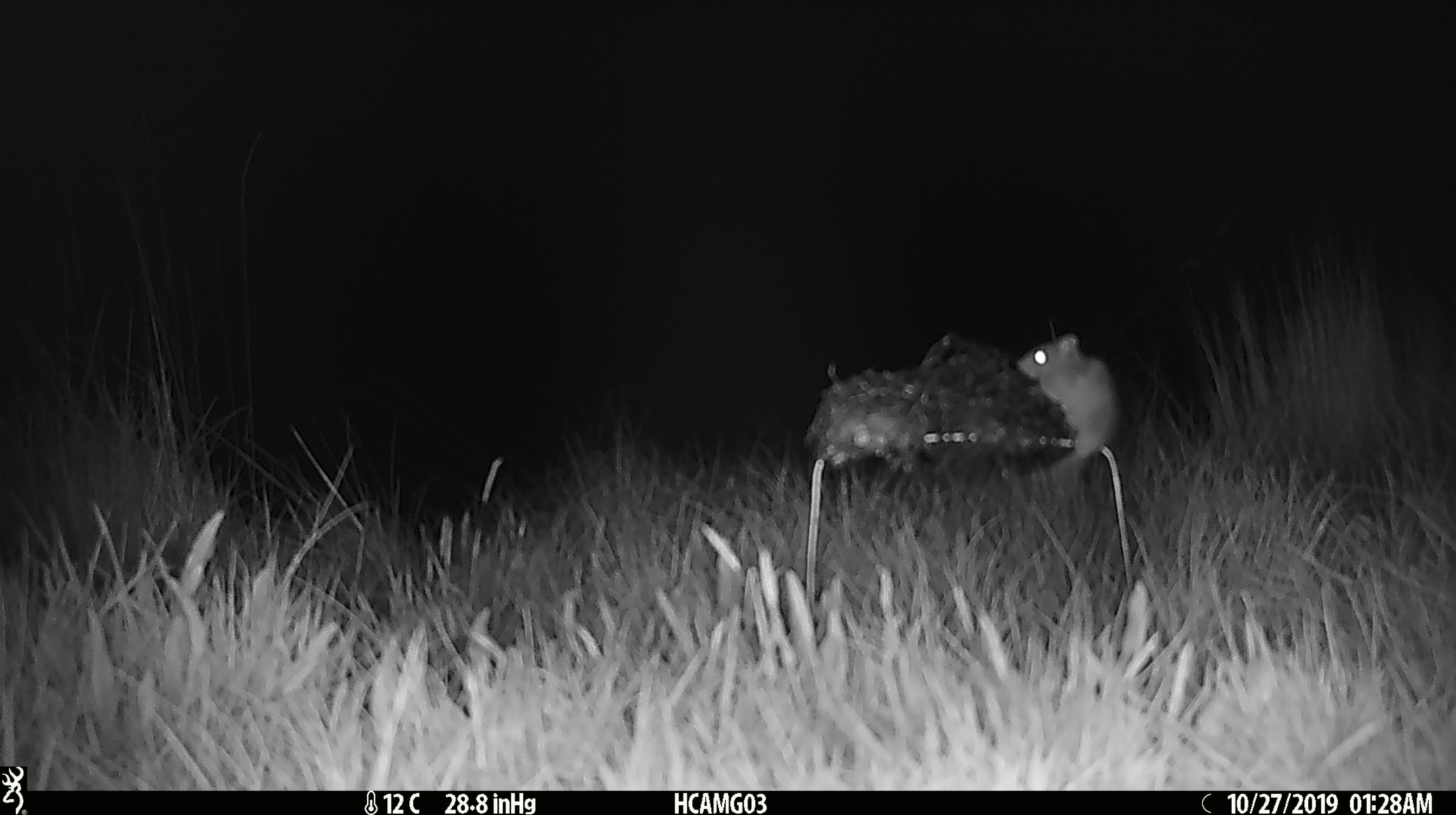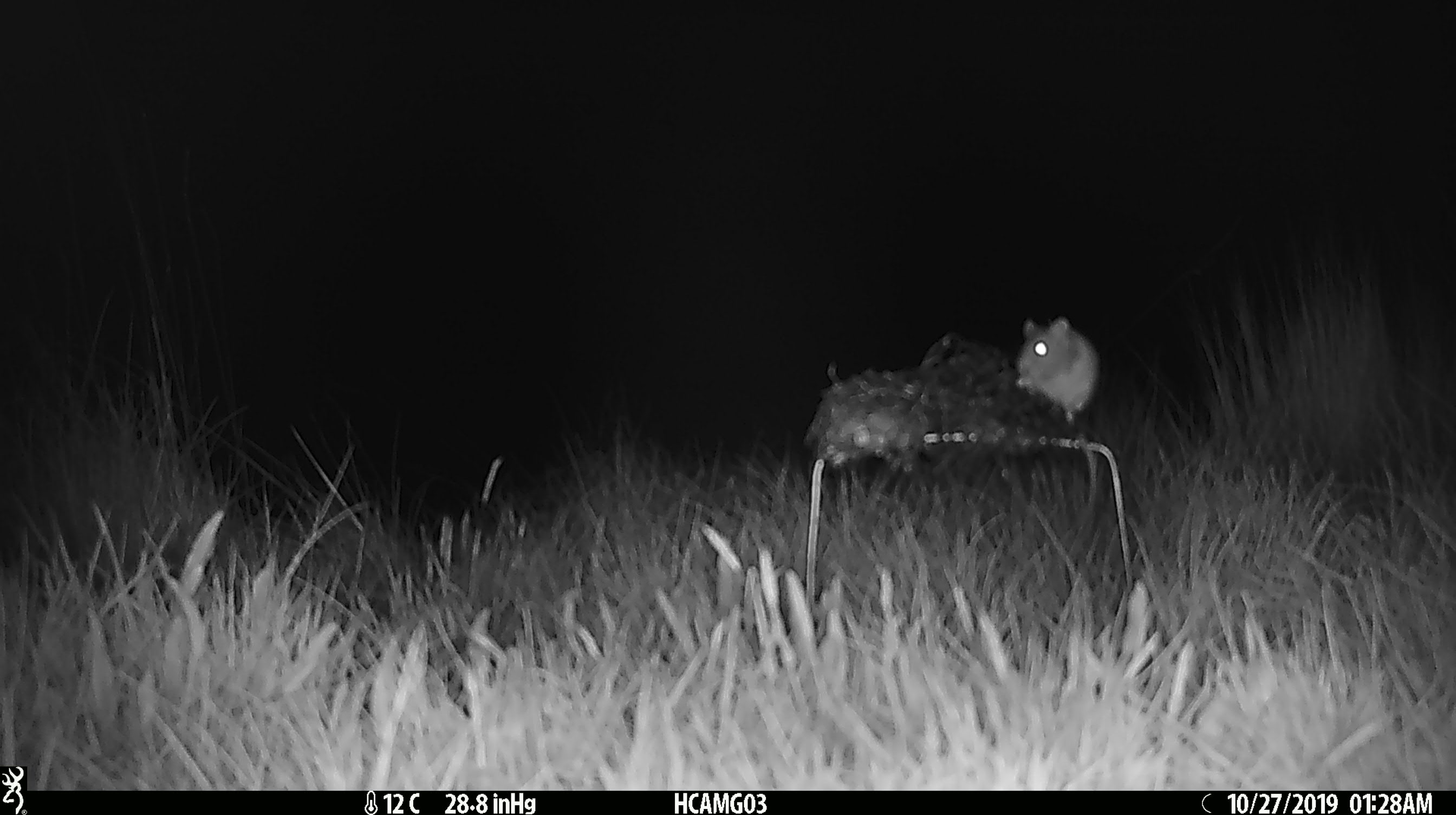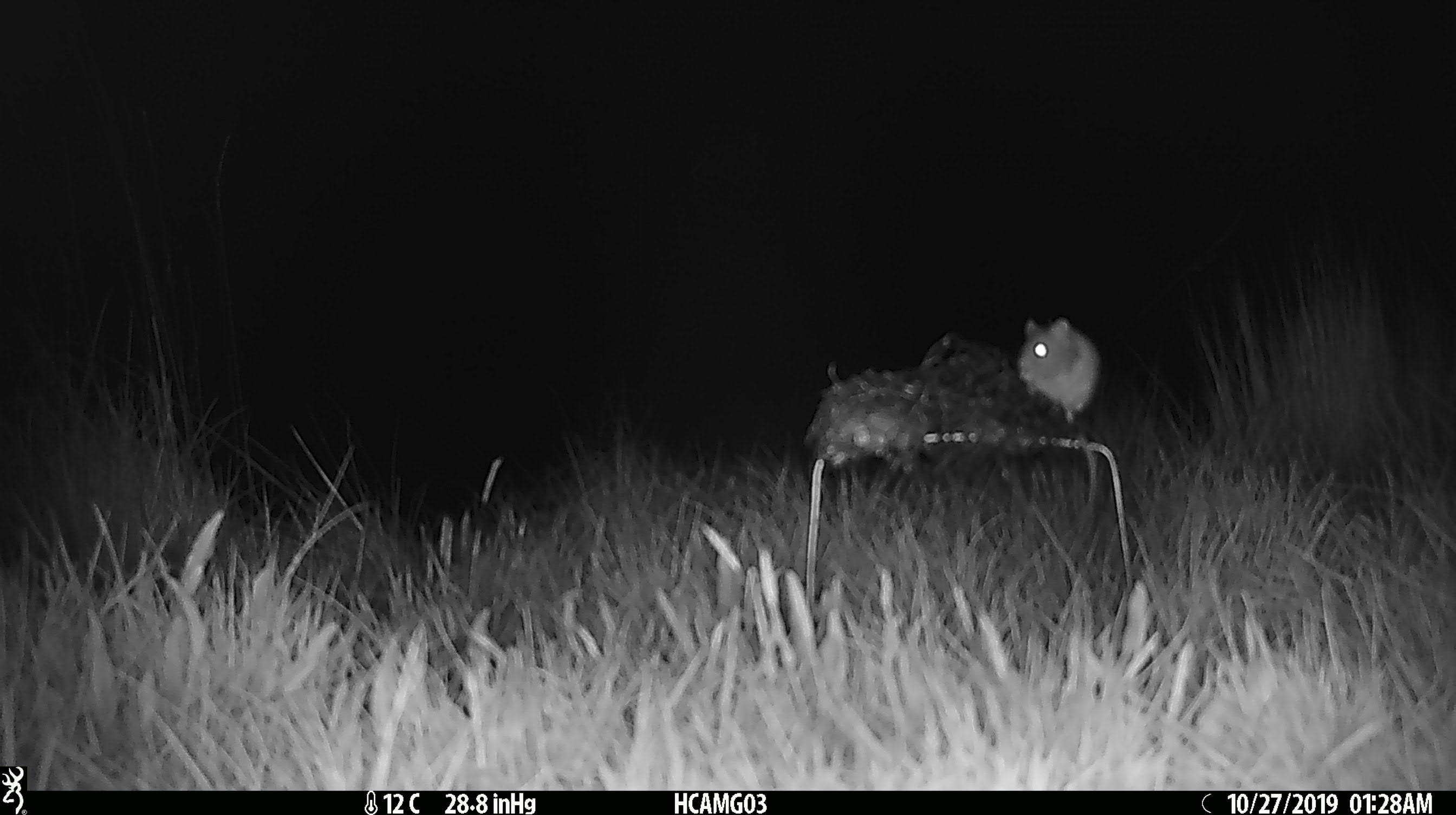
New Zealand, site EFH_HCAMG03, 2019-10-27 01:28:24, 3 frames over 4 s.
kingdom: Animalia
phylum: Chordata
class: Mammalia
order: Rodentia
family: Muridae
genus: Mus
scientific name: Mus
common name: mouse